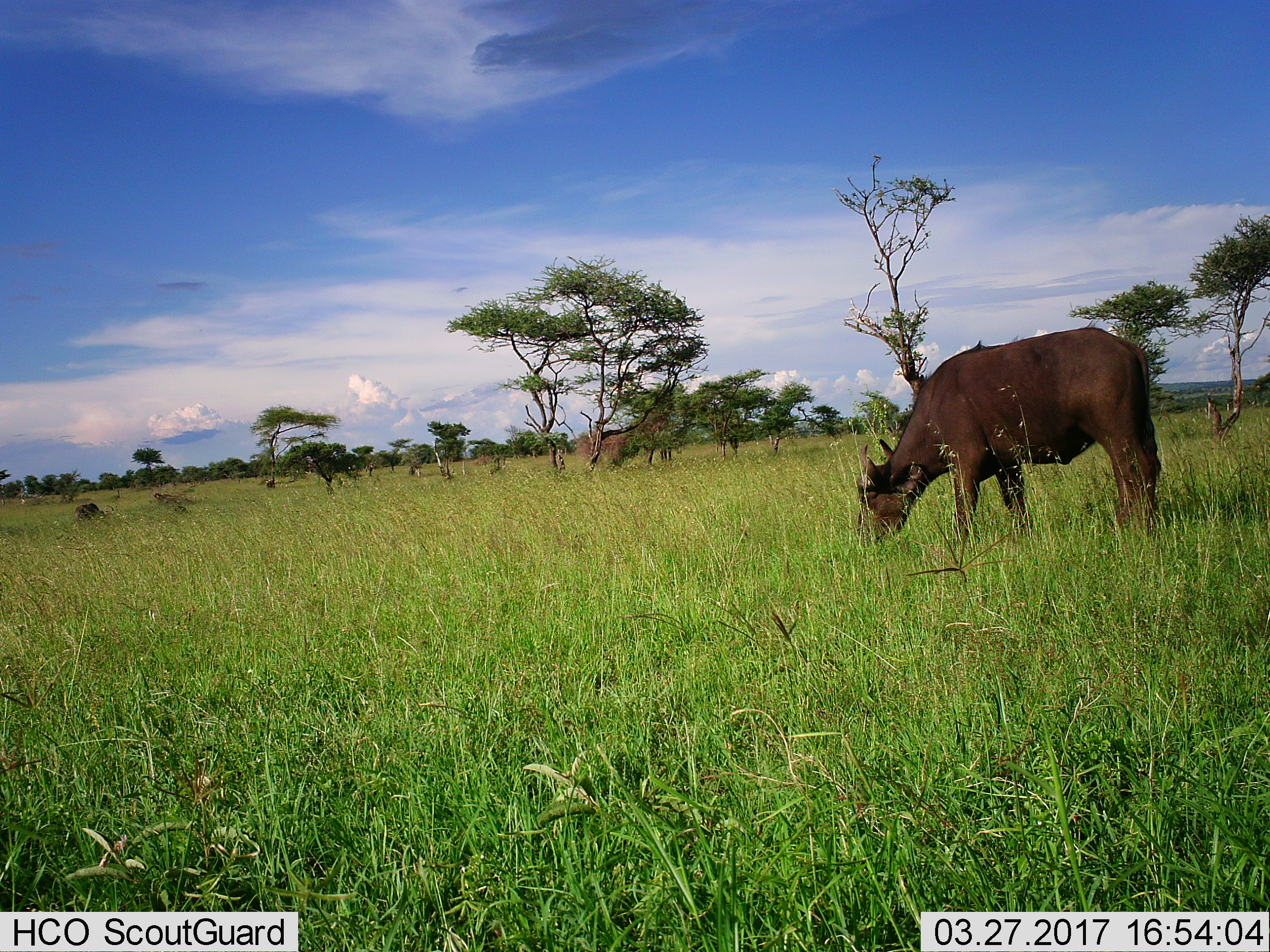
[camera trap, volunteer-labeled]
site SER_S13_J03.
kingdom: Animalia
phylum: Chordata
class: Mammalia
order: Artiodactyla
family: Bovidae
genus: Syncerus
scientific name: Syncerus caffer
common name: african buffalo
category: buffalo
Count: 1.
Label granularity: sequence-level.